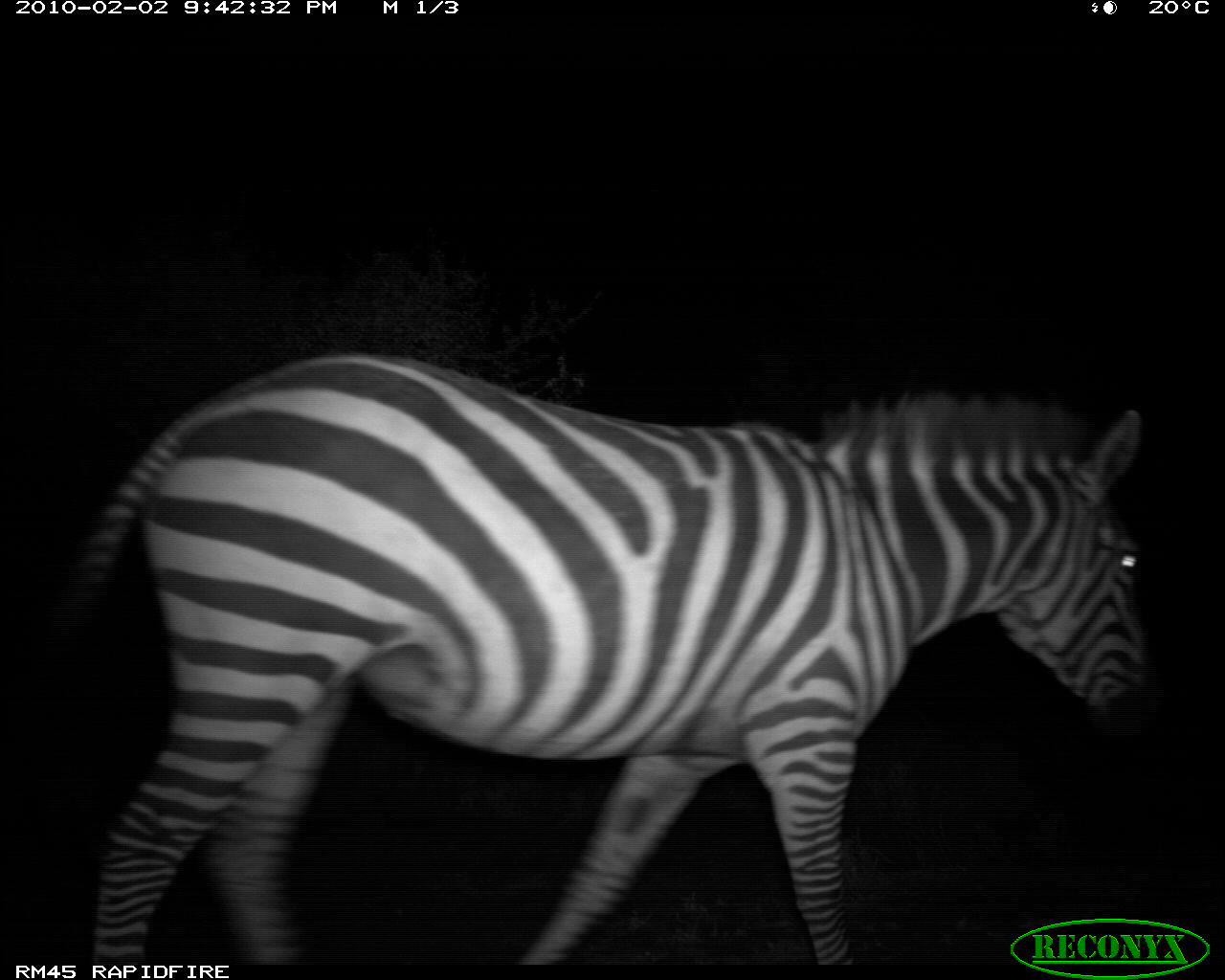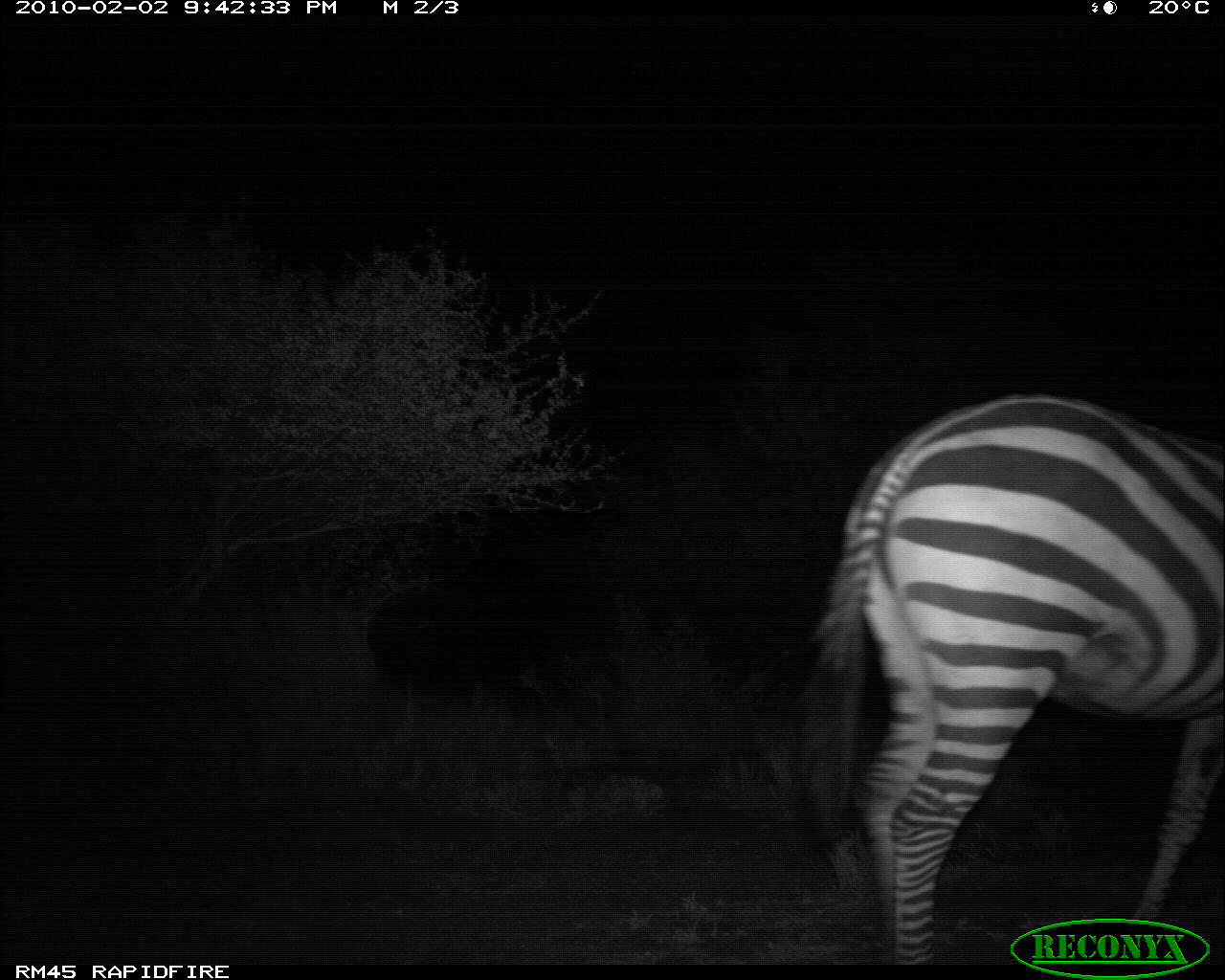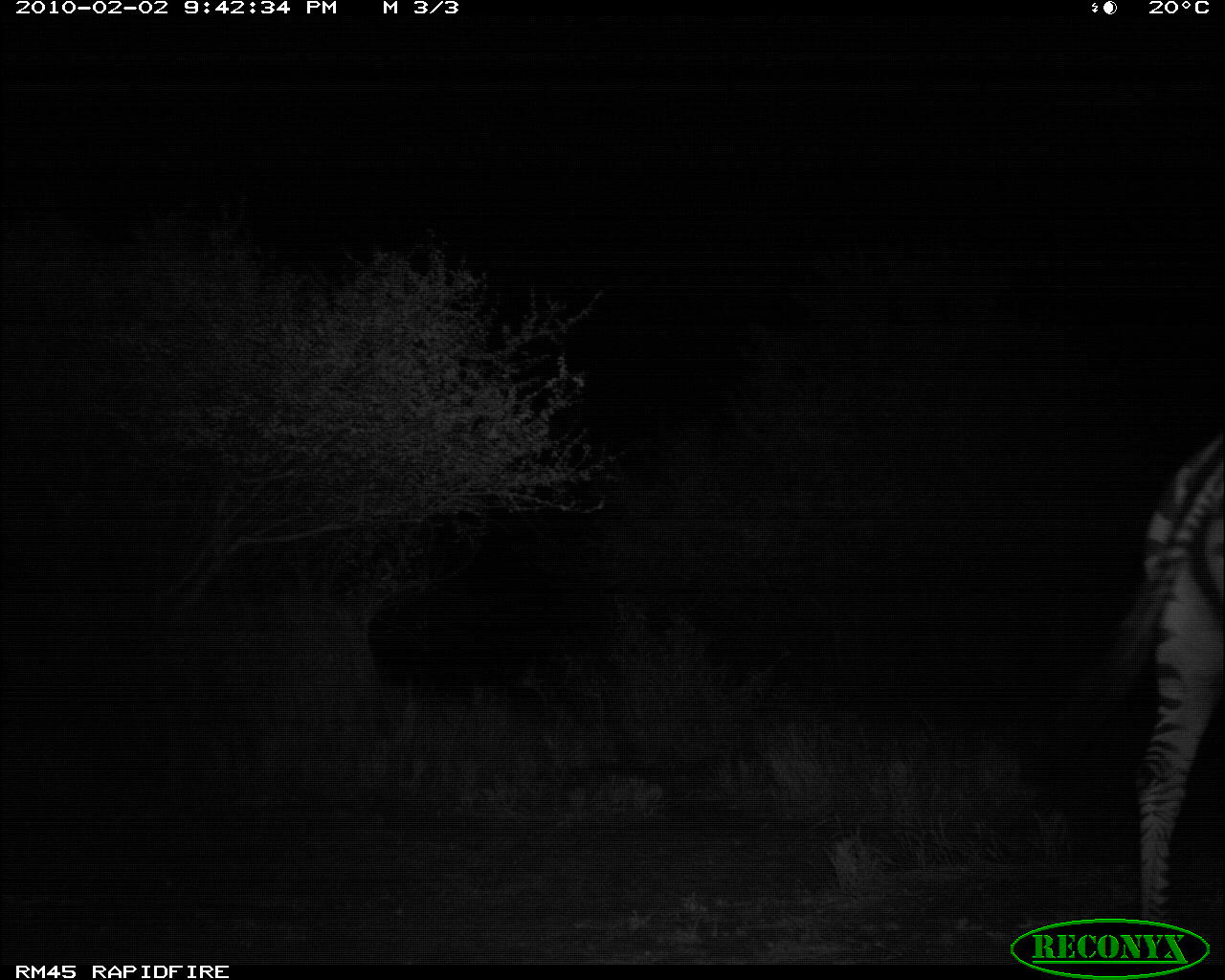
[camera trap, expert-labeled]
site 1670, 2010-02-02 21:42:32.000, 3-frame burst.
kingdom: Animalia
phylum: Chordata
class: Mammalia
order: Perissodactyla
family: Equidae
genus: Equus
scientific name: Equus quagga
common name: plains zebra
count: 1